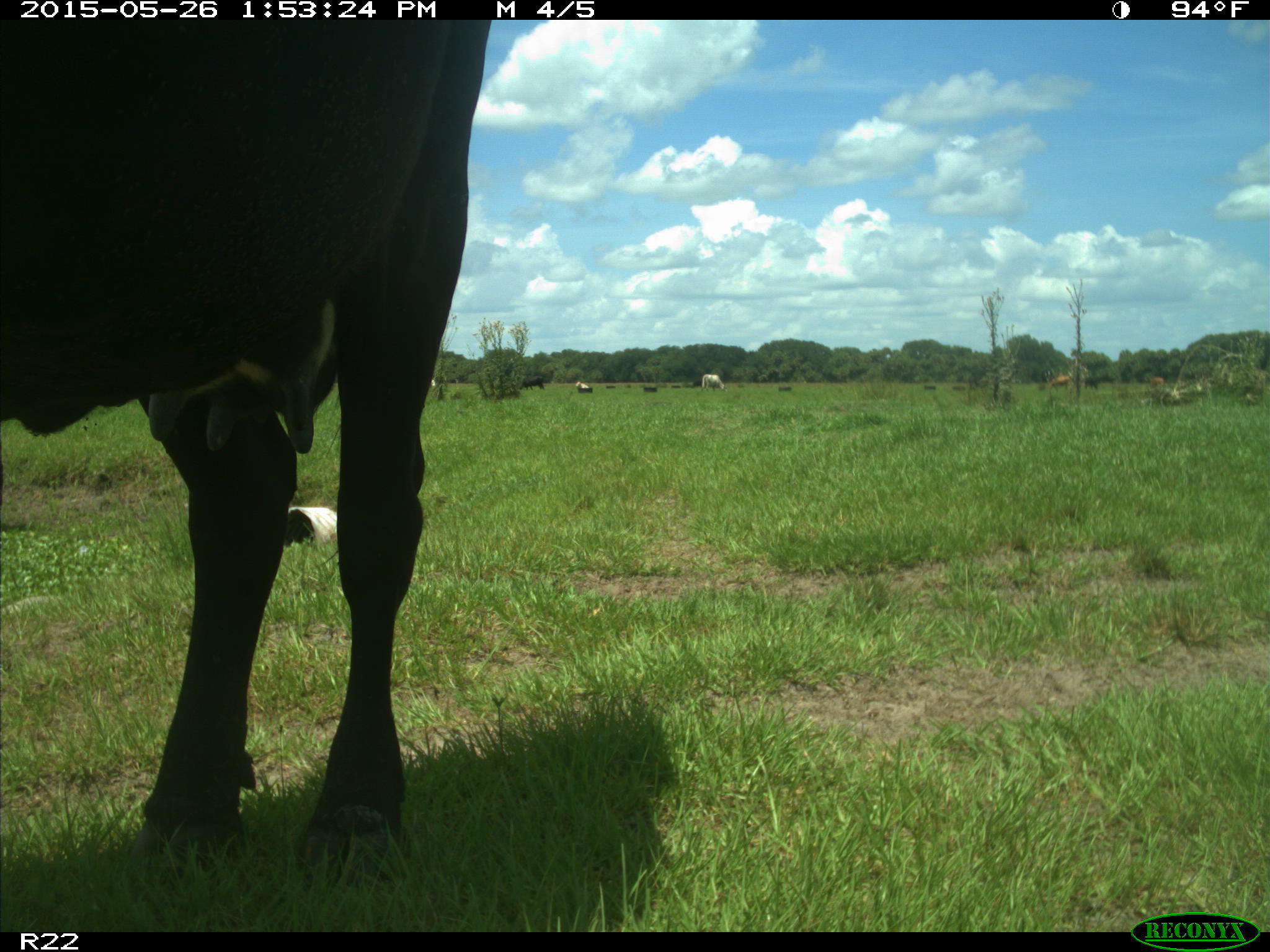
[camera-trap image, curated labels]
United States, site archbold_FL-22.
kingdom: Animalia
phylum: Chordata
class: Mammalia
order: Artiodactyla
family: Bovidae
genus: Bos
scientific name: Bos taurus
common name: domestic cow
Bos taurus (domestic cow).